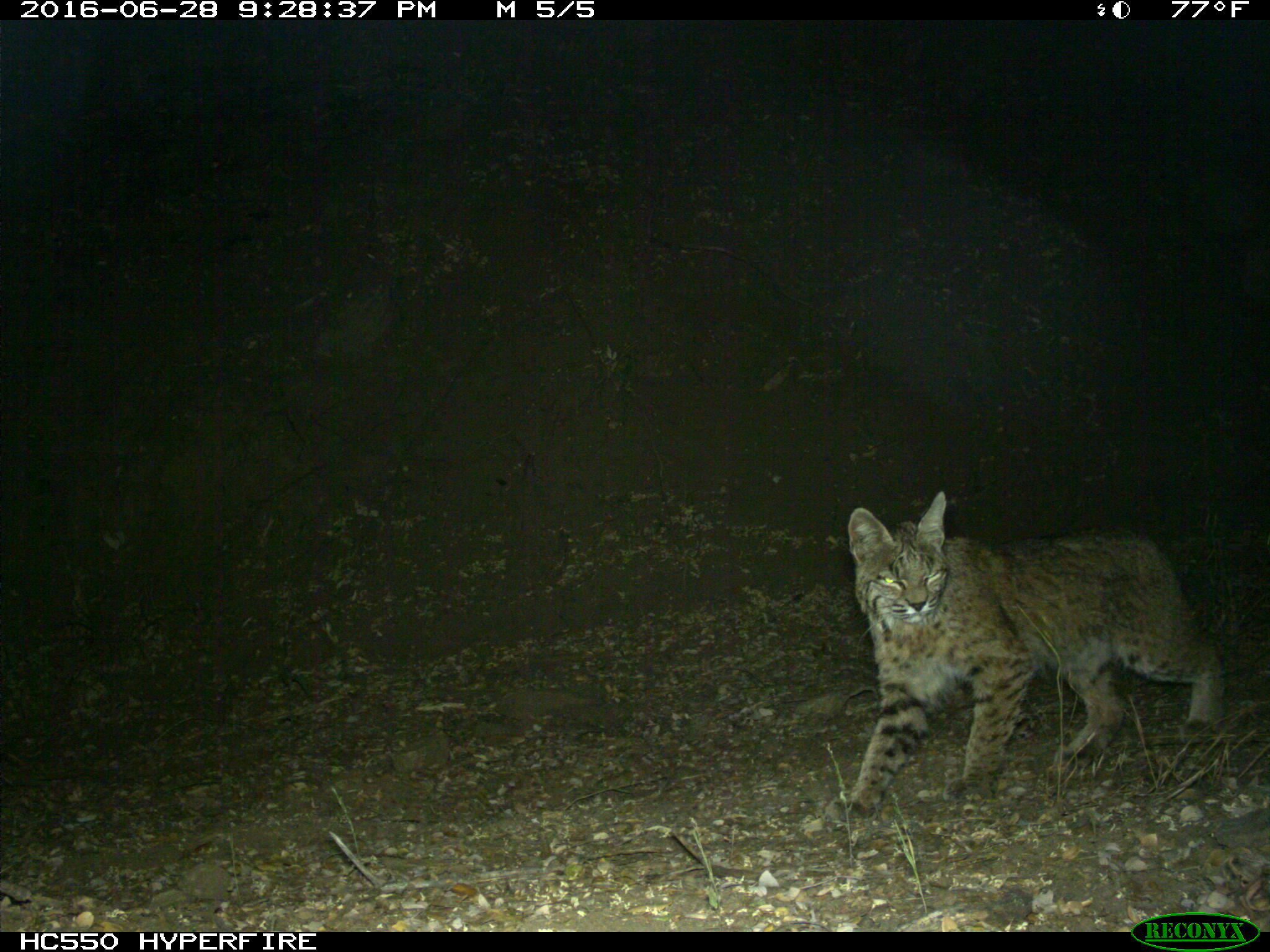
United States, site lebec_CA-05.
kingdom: Animalia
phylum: Chordata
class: Mammalia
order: Carnivora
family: Felidae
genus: Lynx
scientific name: Lynx rufus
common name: bobcat